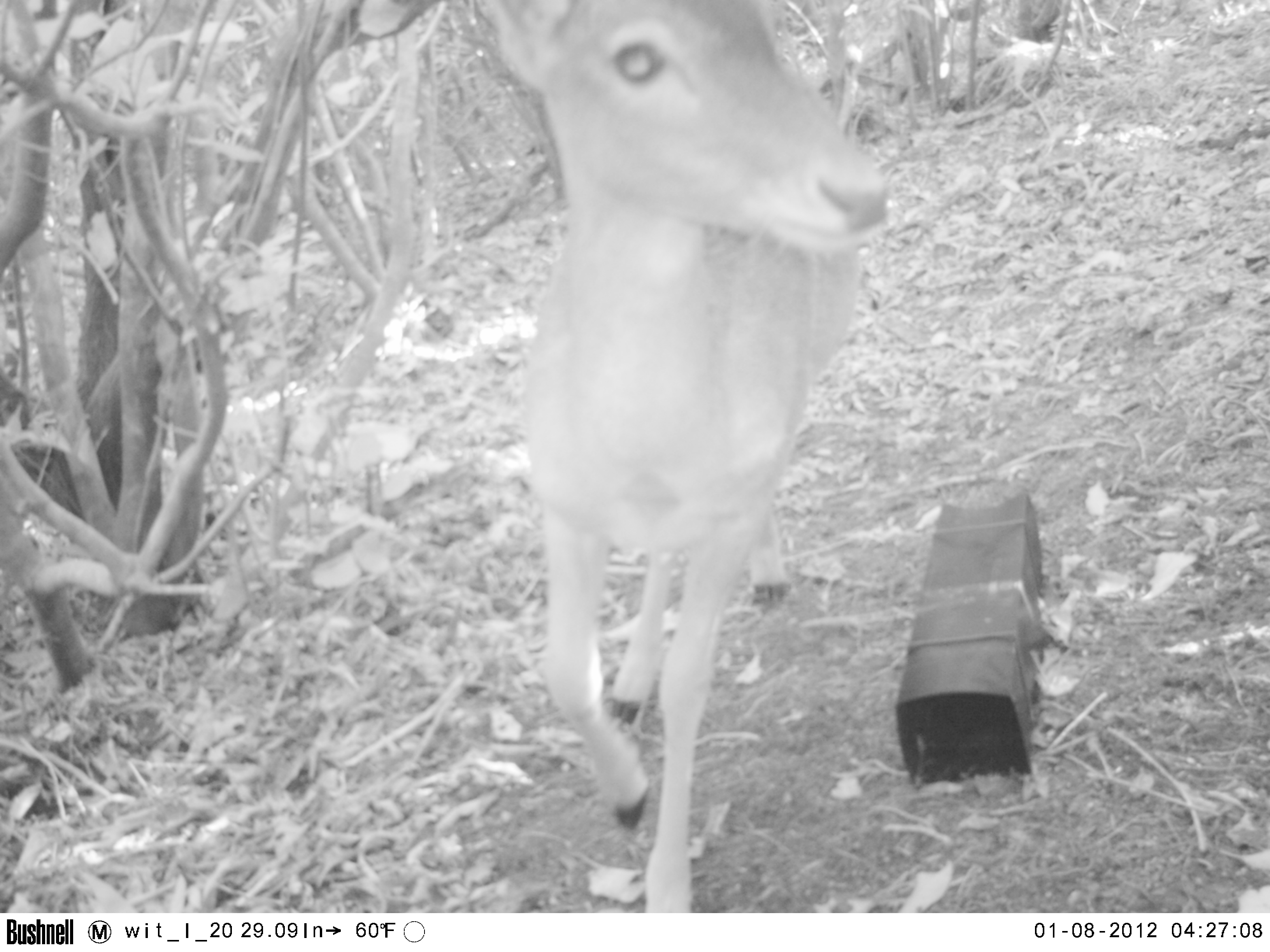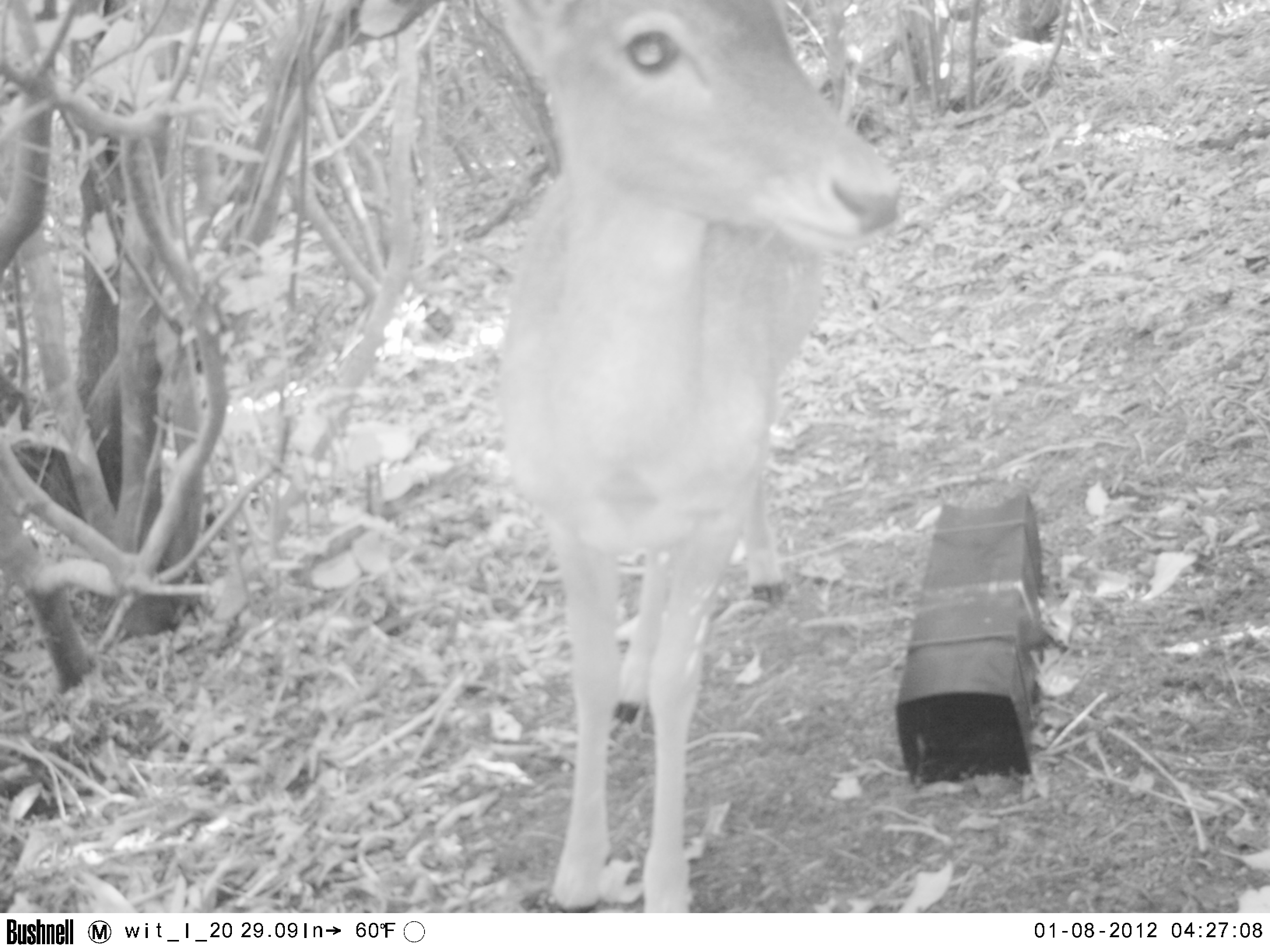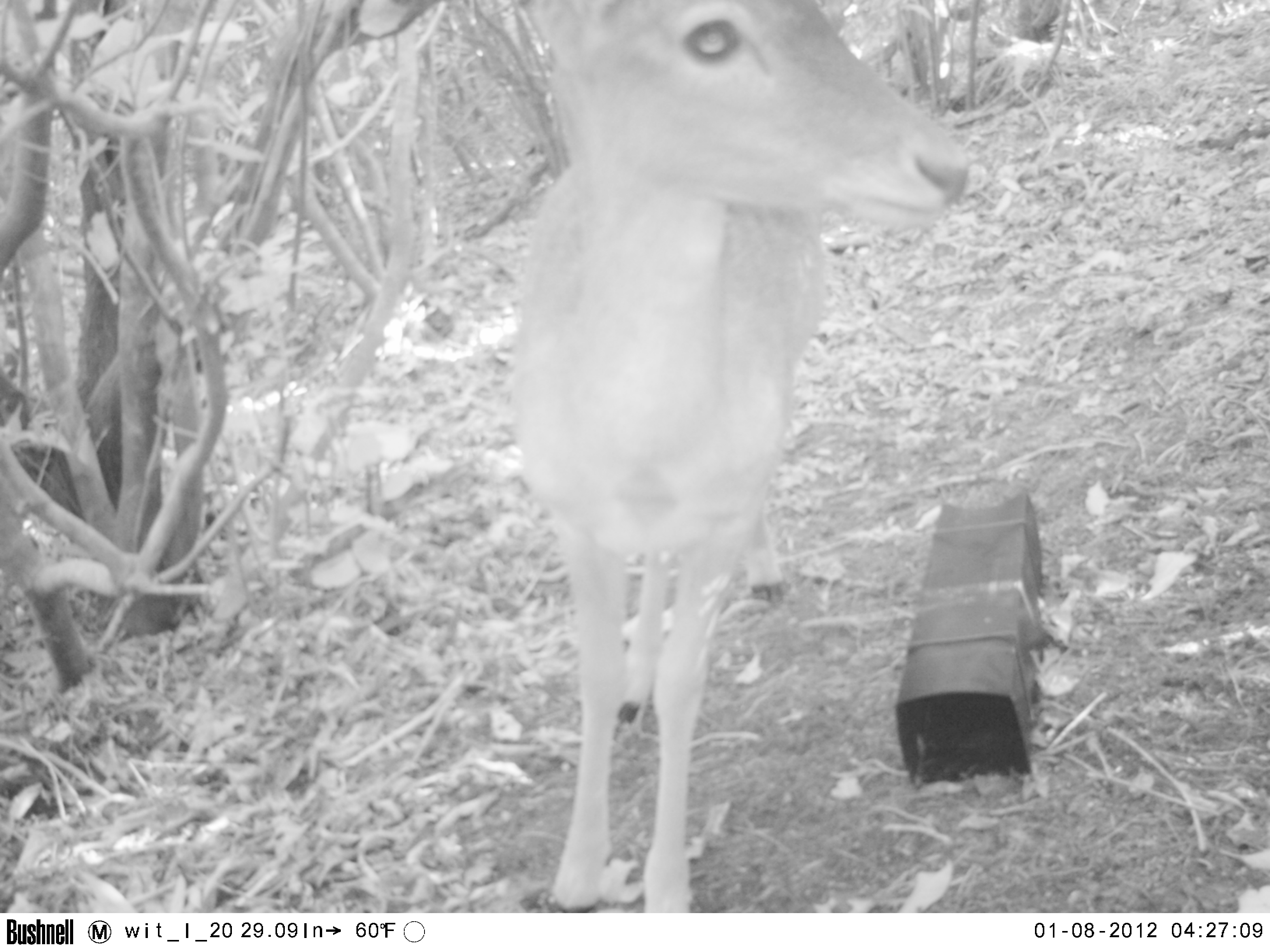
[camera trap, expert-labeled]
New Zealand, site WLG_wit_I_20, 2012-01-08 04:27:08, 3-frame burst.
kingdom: Animalia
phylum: Chordata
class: Mammalia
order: Artiodactyla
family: Cervidae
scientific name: Cervidae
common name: deer